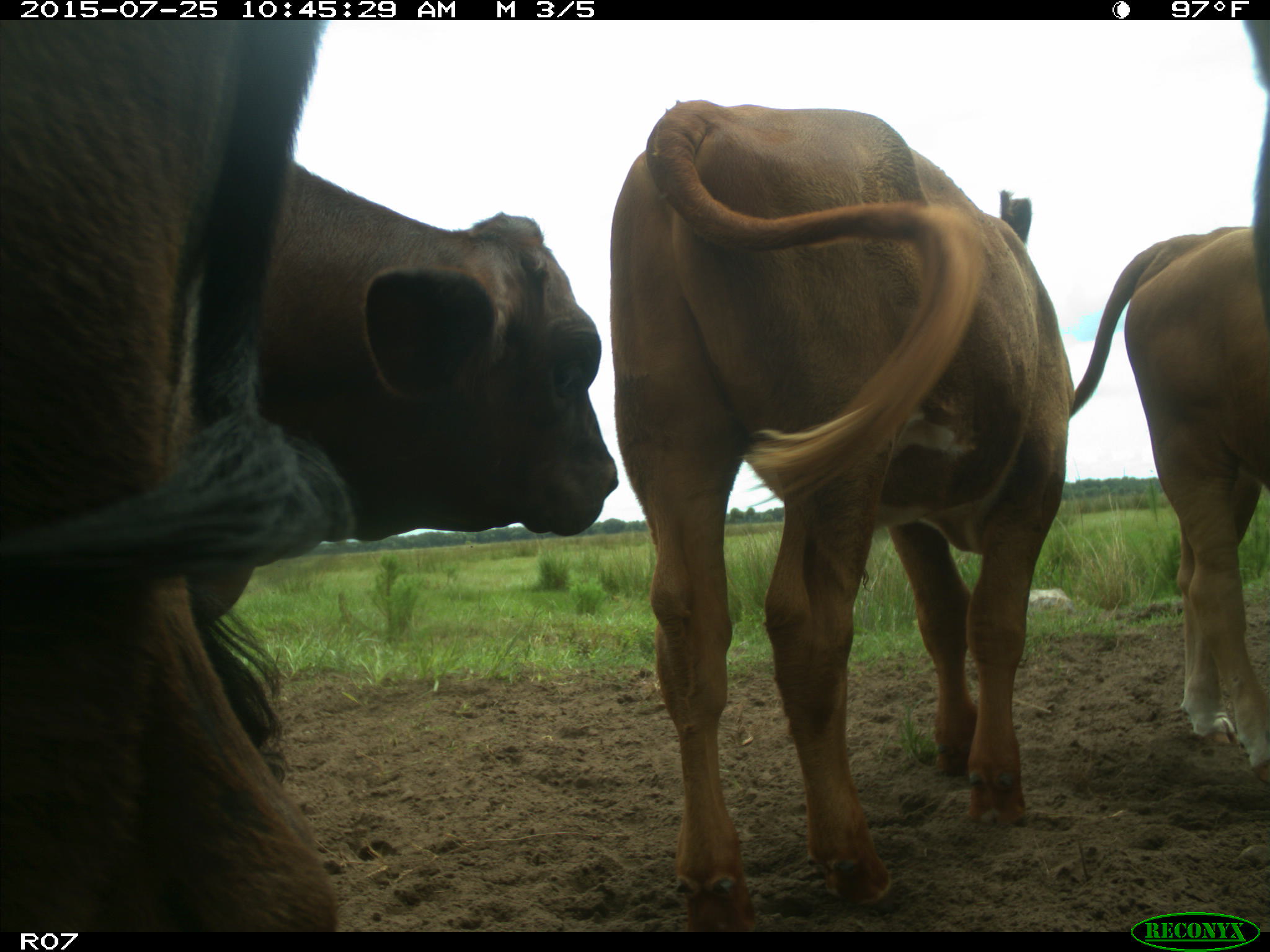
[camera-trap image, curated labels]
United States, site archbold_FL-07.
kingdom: Animalia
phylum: Chordata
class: Mammalia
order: Artiodactyla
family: Bovidae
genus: Bos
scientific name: Bos taurus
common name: domestic cow